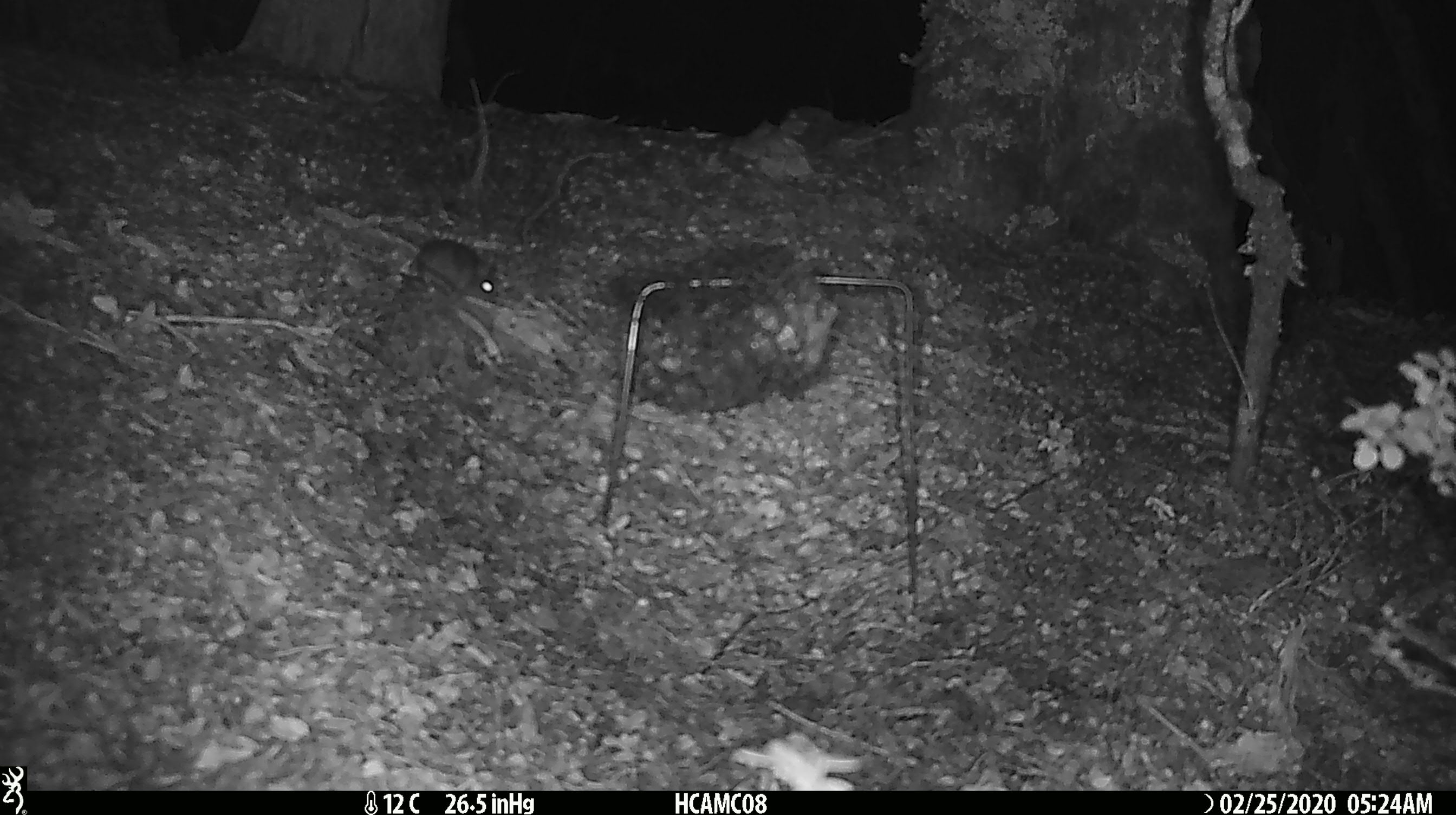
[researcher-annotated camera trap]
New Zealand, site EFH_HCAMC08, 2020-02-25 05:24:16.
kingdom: Animalia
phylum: Chordata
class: Mammalia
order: Rodentia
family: Muridae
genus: Mus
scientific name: Mus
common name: mouse